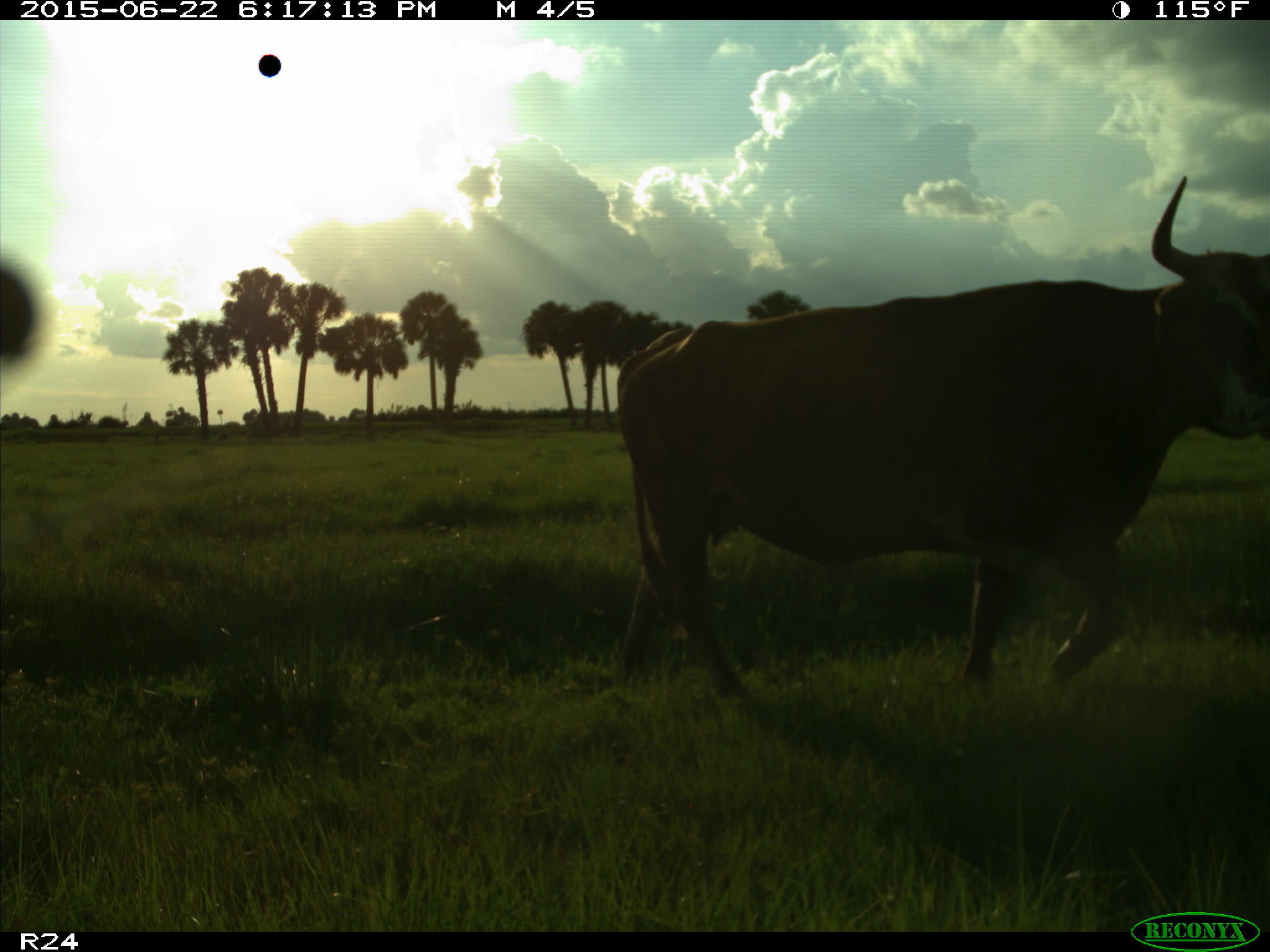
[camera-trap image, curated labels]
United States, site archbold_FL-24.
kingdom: Animalia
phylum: Chordata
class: Mammalia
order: Artiodactyla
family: Bovidae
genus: Bos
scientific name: Bos taurus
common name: domestic cow